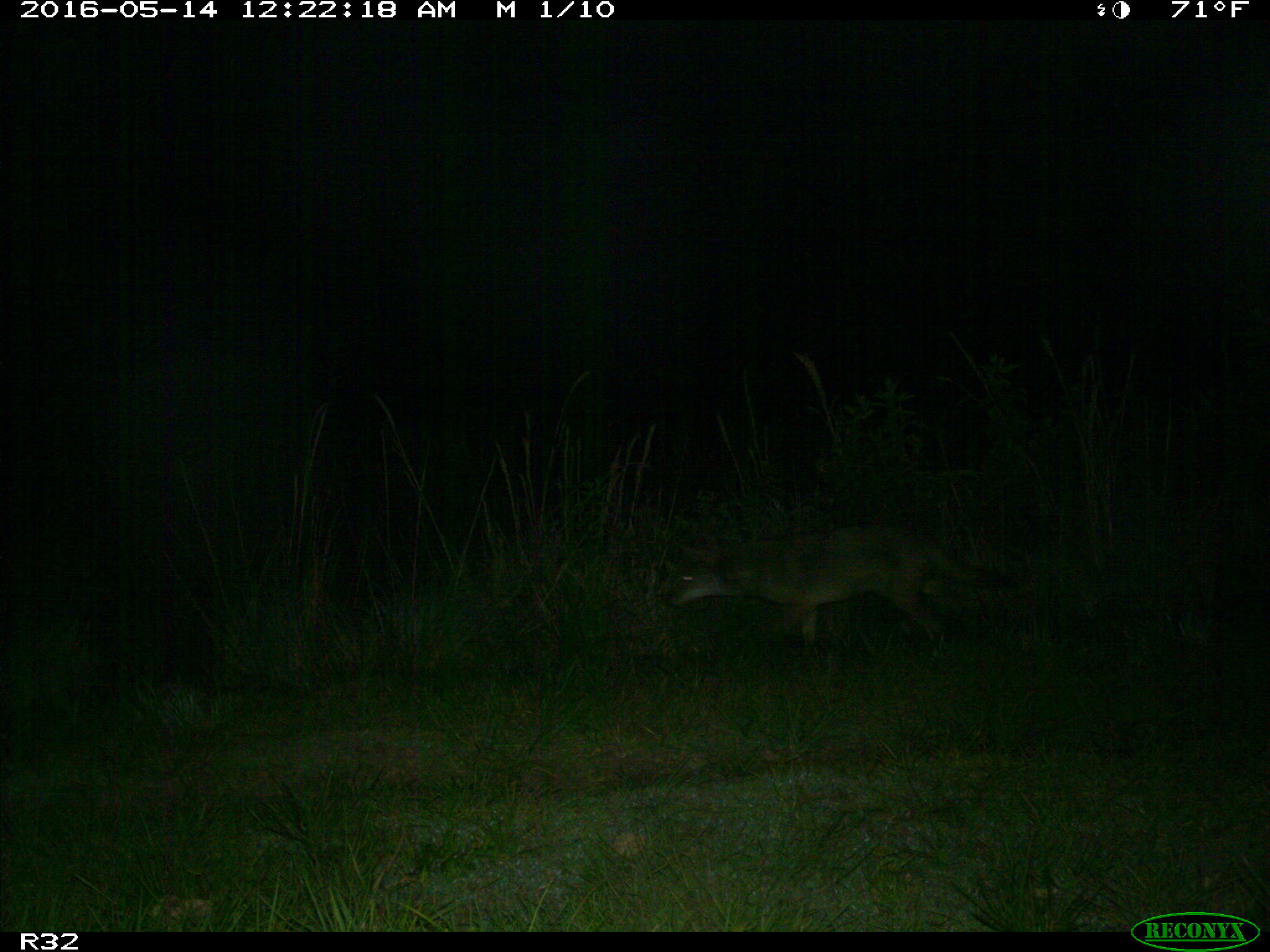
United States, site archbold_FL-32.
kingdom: Animalia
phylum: Chordata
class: Mammalia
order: Carnivora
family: Canidae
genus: Canis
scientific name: Canis latrans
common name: coyote